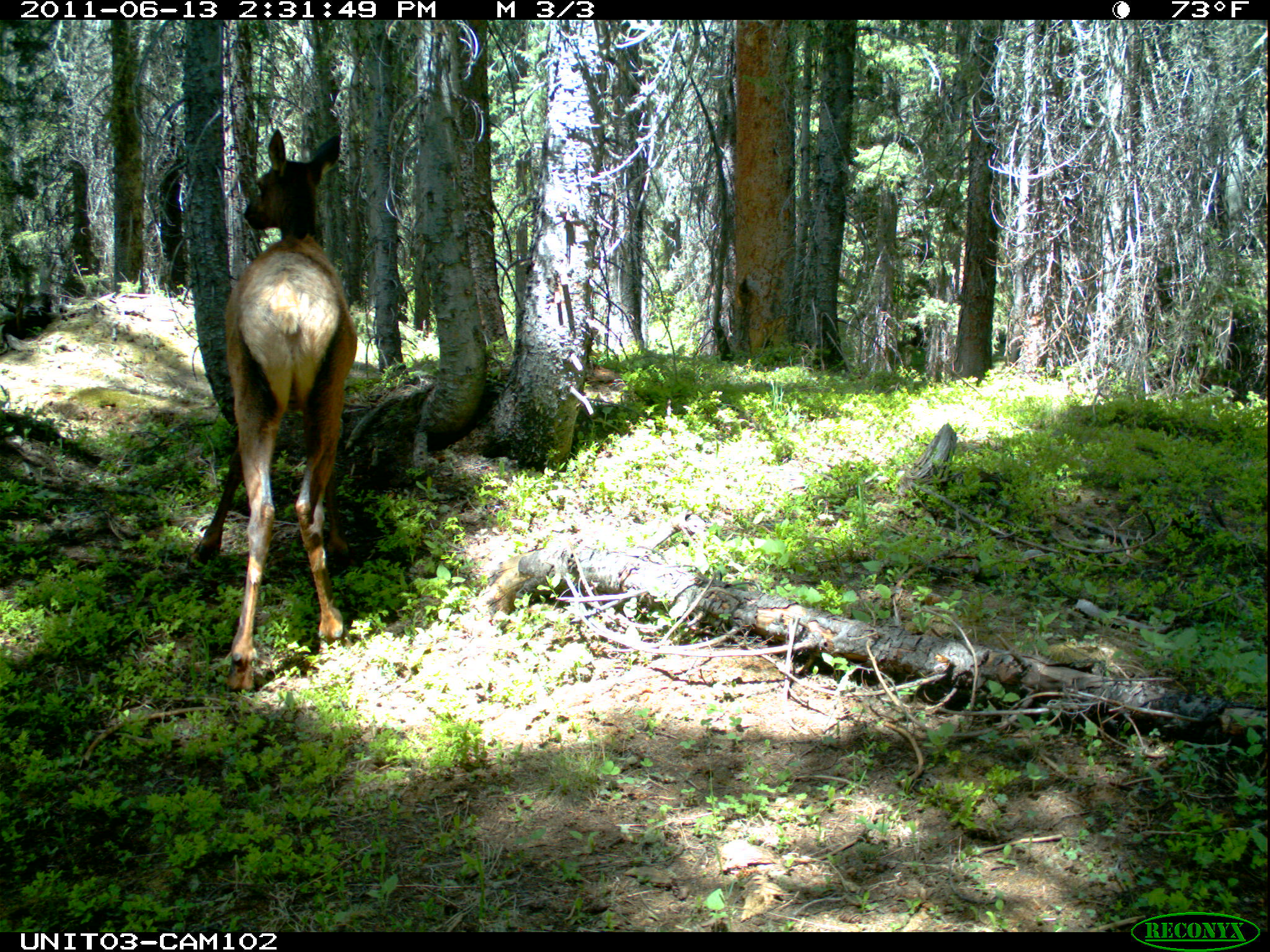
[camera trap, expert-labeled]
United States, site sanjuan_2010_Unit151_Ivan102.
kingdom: Animalia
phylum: Chordata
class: Mammalia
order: Artiodactyla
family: Cervidae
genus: Cervus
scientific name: Cervus elaphus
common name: red deer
Cervus elaphus (red deer).